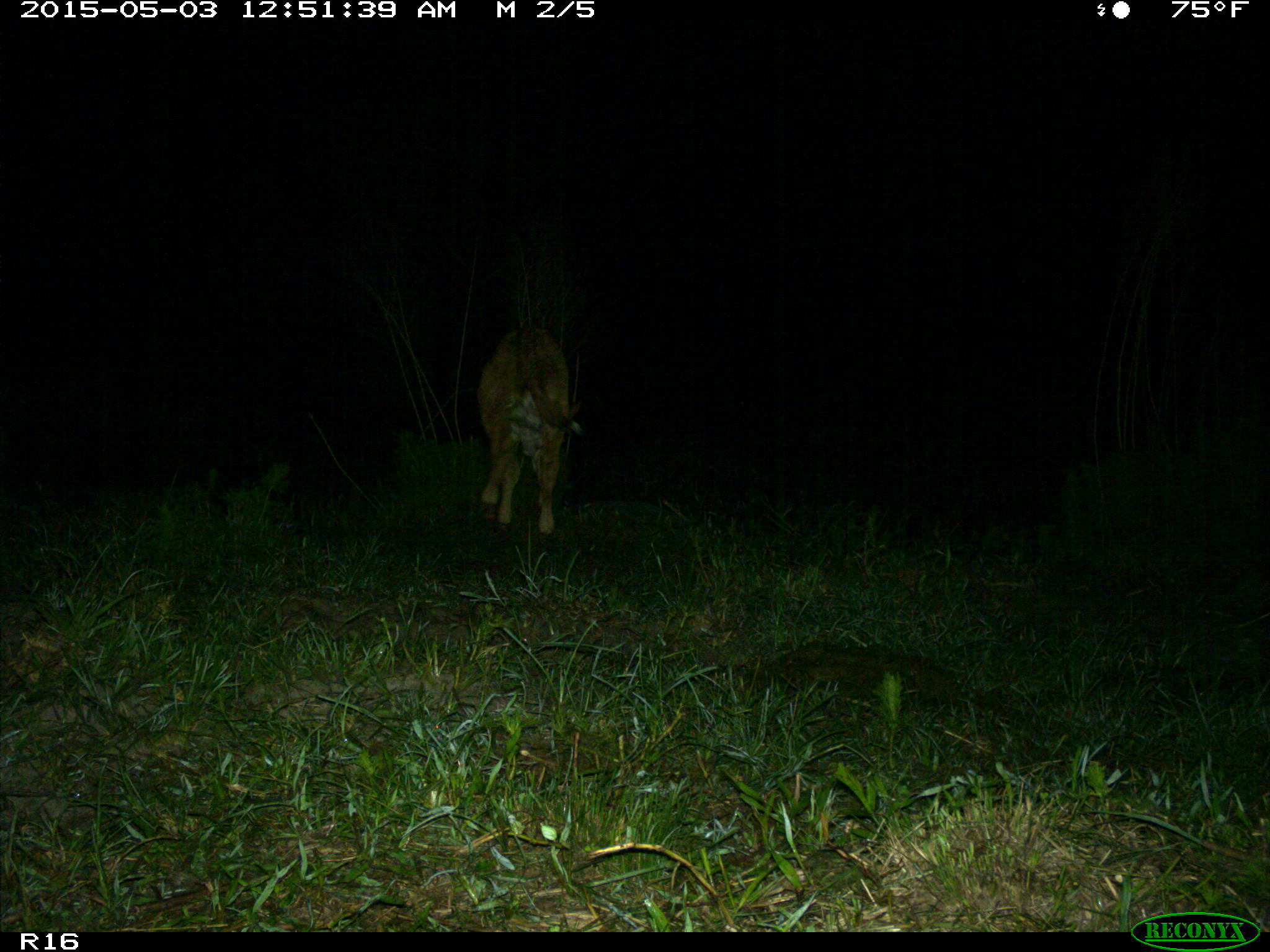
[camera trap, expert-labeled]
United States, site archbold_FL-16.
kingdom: Animalia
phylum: Chordata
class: Mammalia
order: Artiodactyla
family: Bovidae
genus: Bos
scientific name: Bos taurus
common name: domestic cow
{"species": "Bos taurus (domestic cow)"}